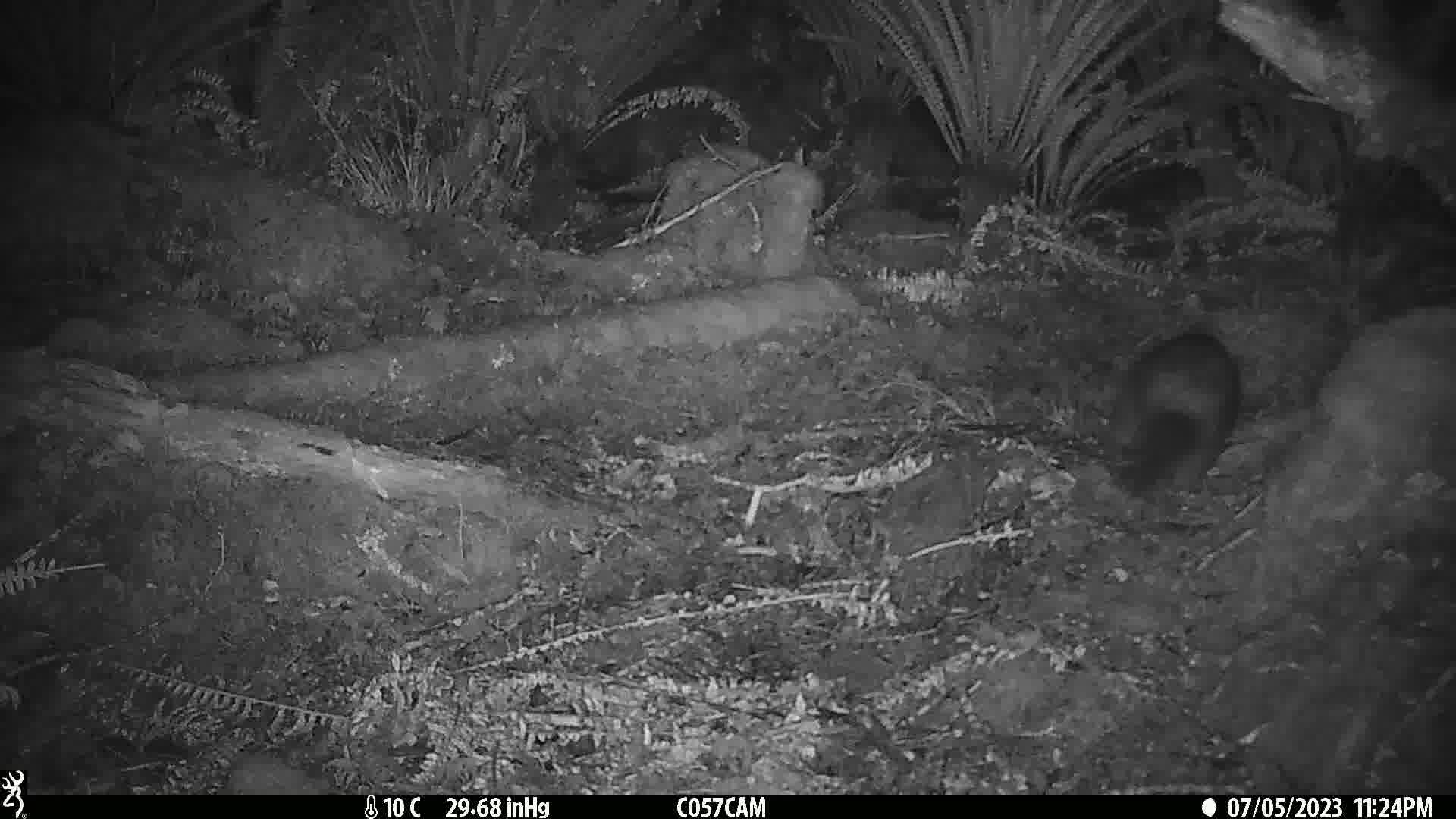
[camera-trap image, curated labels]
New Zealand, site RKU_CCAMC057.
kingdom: Animalia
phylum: Chordata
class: Mammalia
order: Diprotodontia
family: Phalangeridae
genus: Trichosurus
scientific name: Trichosurus vulpecula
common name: common brushtail possum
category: possum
Possum (common brushtail possum) (Trichosurus vulpecula).